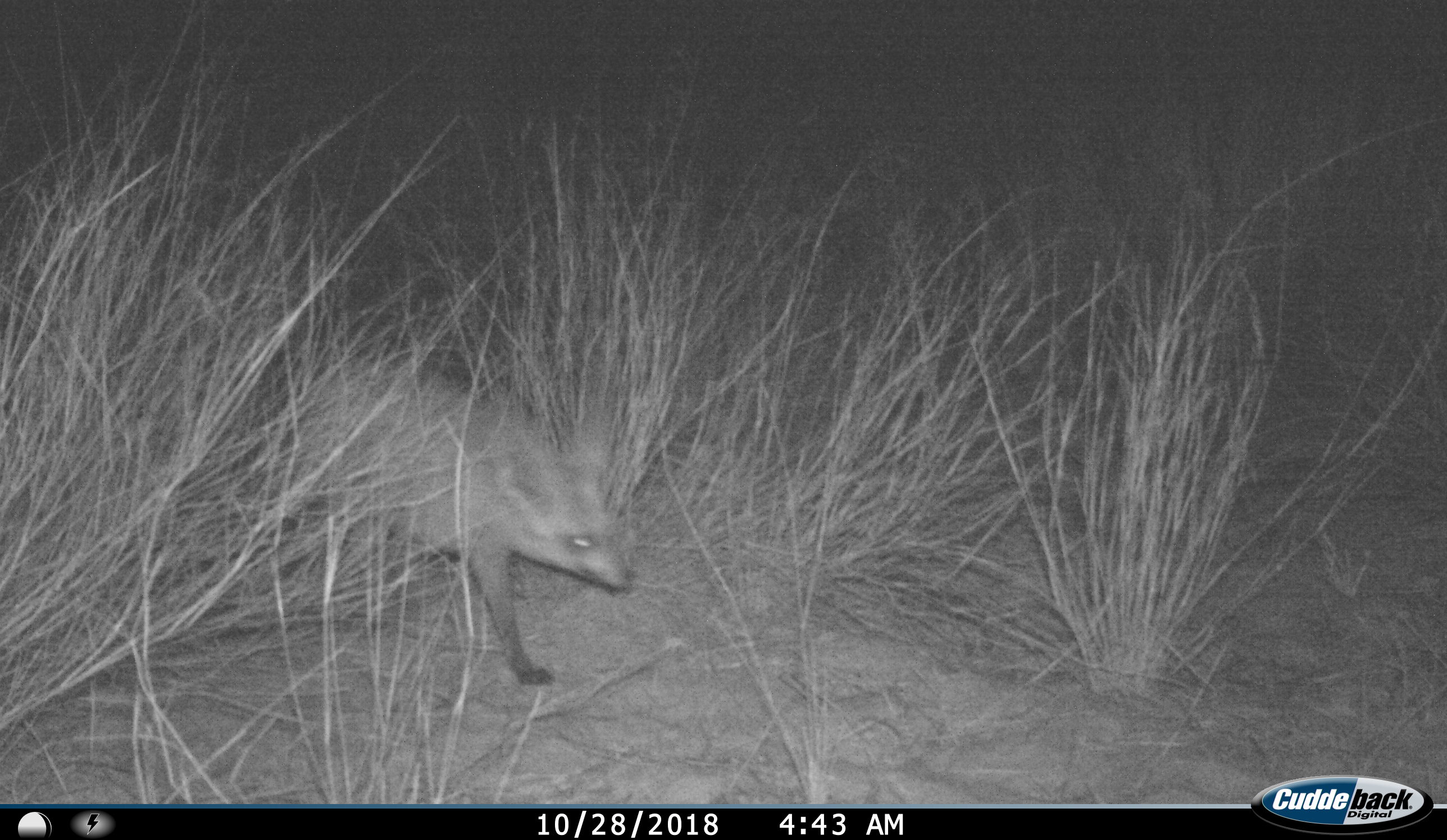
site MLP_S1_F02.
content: unidentified animal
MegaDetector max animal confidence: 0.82